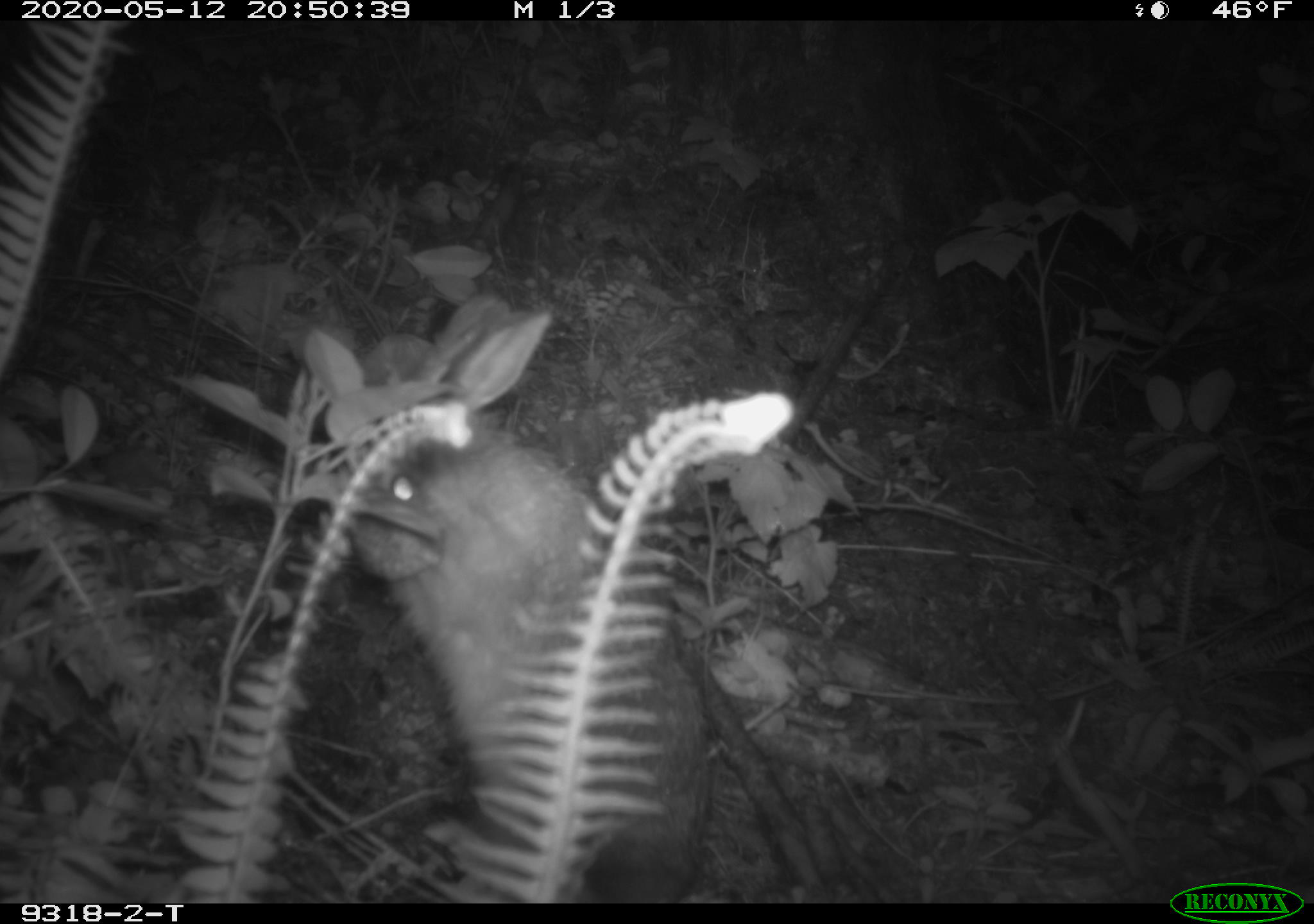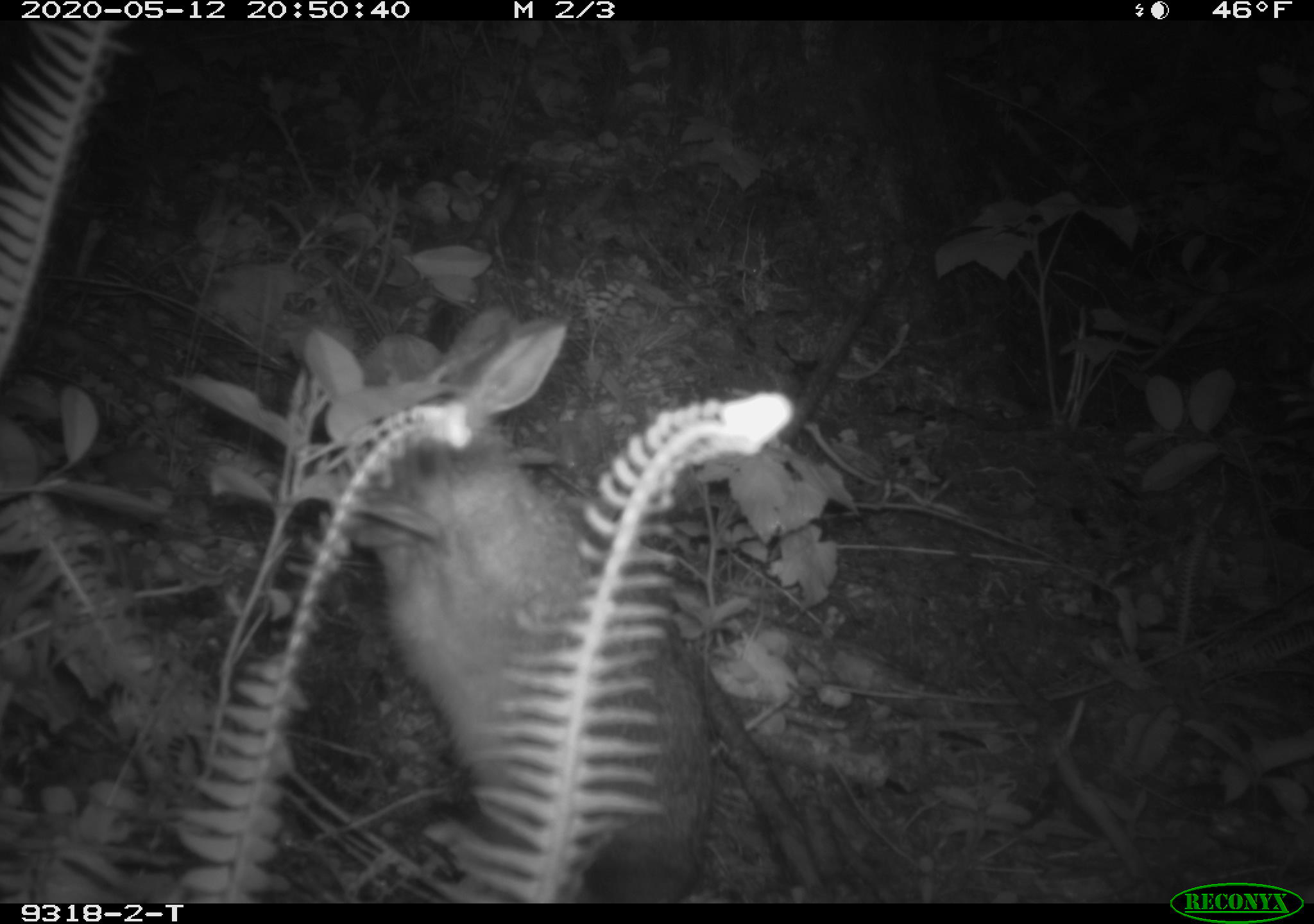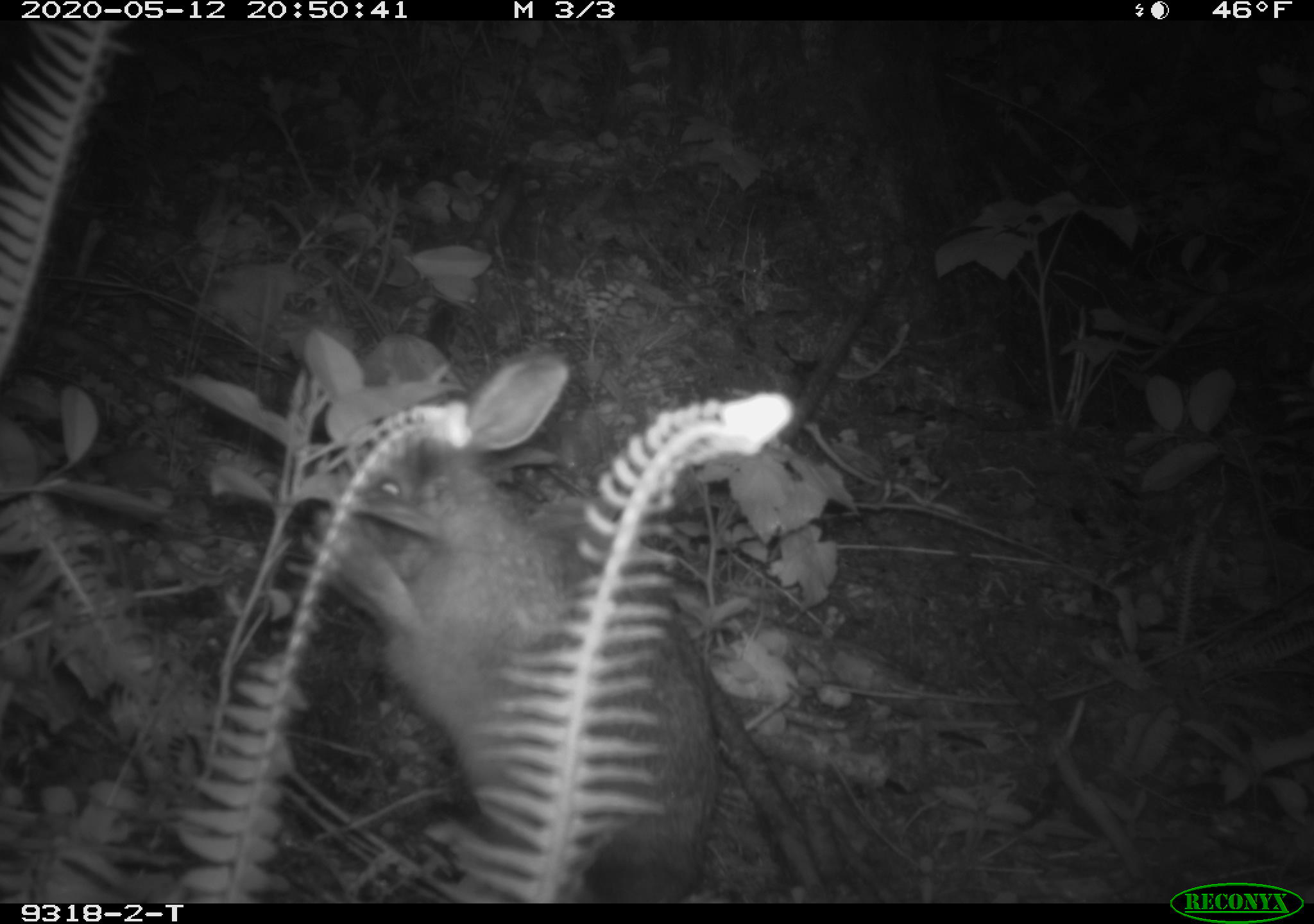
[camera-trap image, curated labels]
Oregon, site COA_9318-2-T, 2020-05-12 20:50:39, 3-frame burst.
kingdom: Animalia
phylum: Chordata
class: Mammalia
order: Lagomorpha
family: Leporidae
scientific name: Leporidae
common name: hares and rabbits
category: leporidae family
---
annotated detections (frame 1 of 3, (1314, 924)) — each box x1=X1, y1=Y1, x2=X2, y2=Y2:
leporidae family: x1=345, y1=400, x2=712, y2=898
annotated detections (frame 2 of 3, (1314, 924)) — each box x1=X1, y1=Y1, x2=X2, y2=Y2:
leporidae family: x1=341, y1=317, x2=715, y2=894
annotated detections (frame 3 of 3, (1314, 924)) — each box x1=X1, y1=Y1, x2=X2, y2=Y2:
leporidae family: x1=322, y1=333, x2=719, y2=893